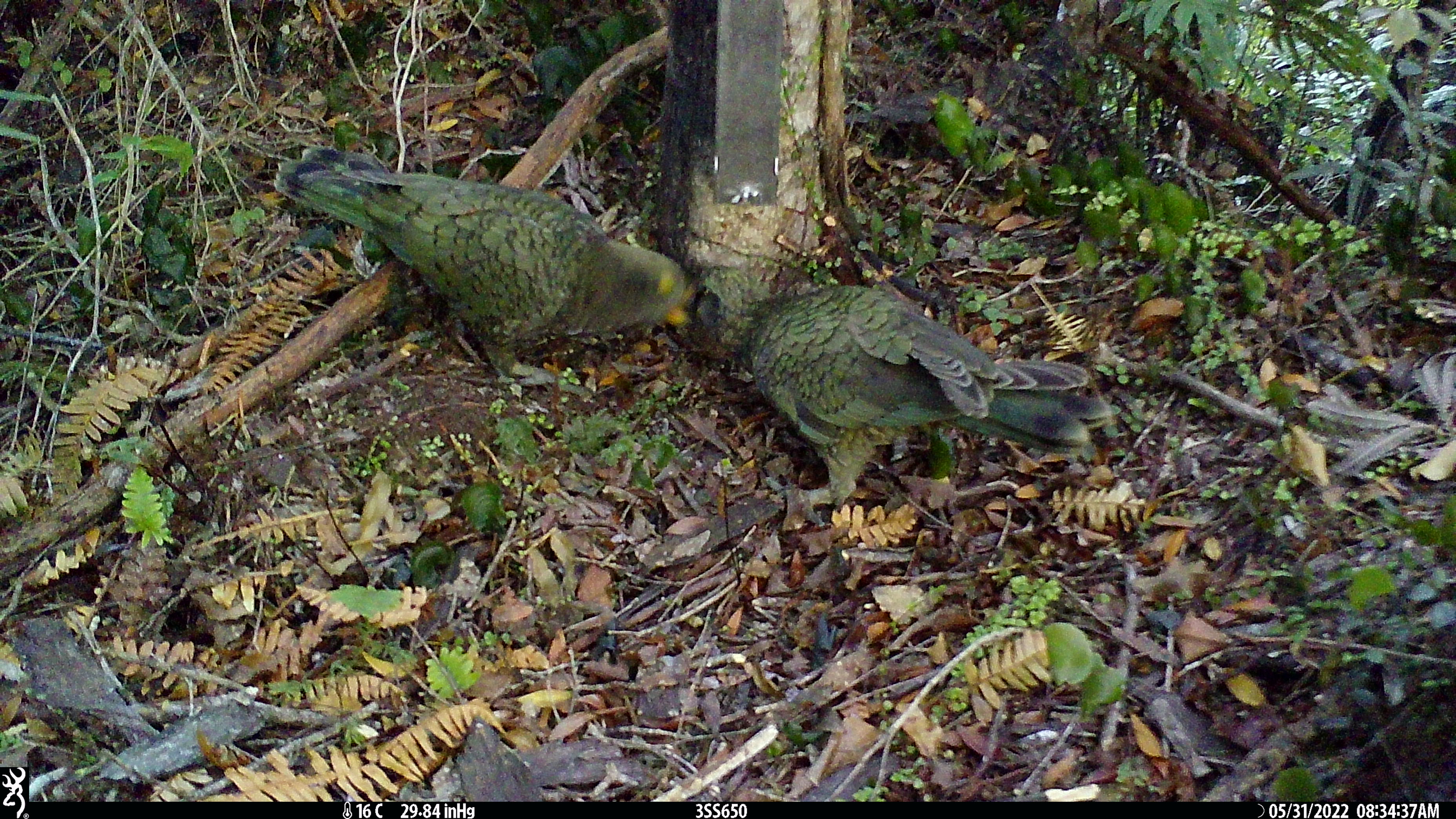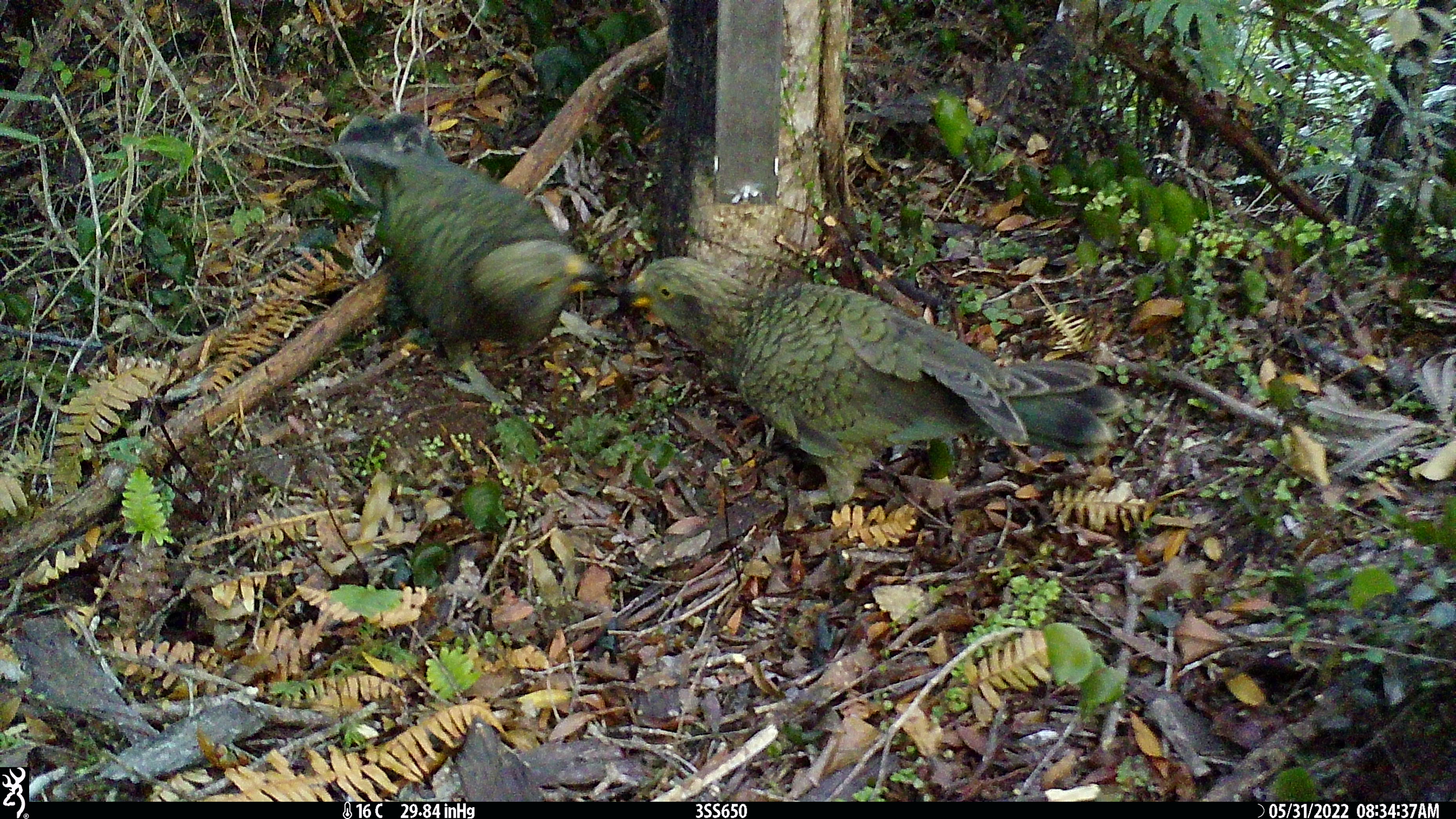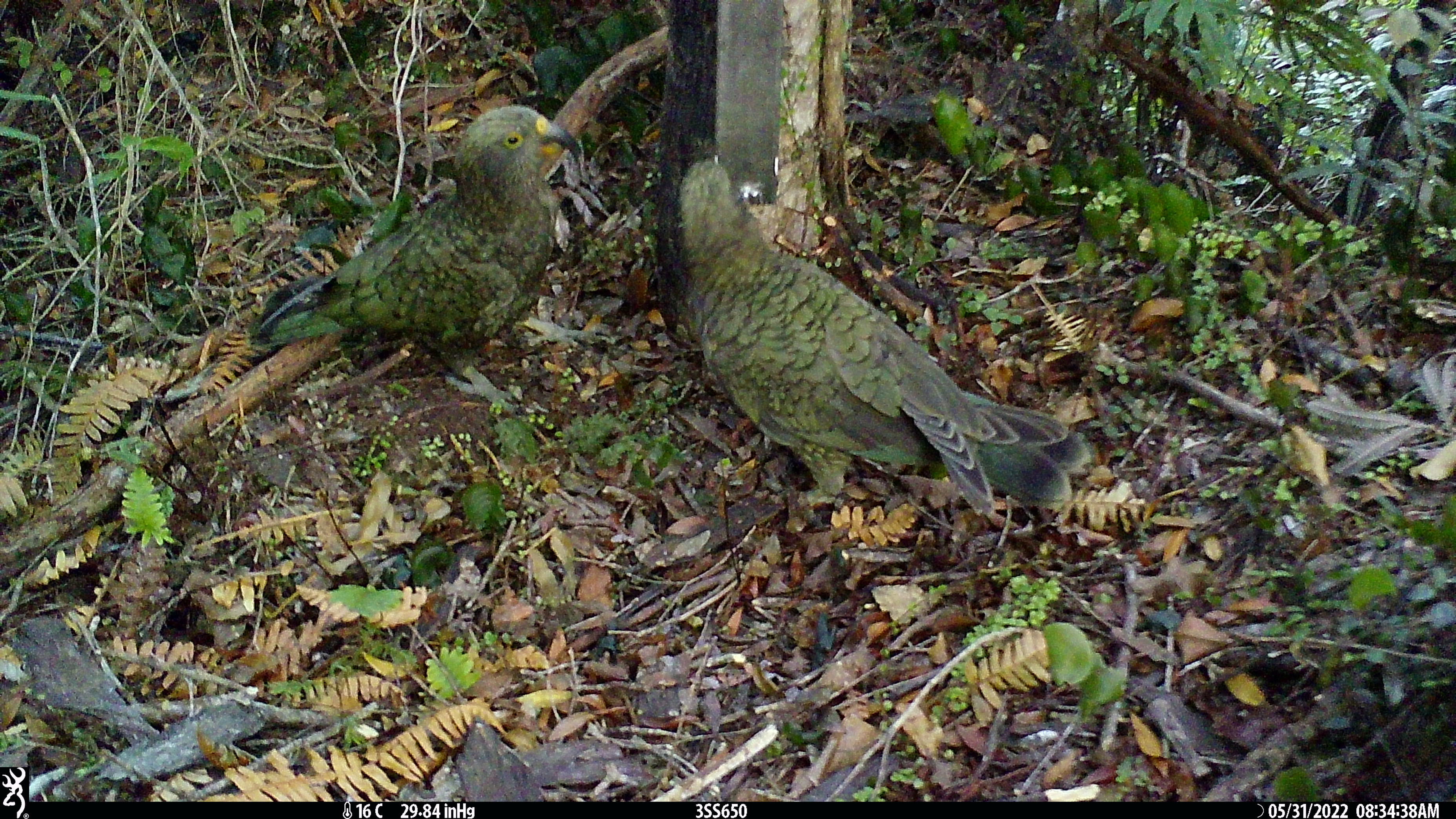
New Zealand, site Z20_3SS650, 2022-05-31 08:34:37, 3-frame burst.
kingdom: Animalia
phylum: Chordata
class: Aves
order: Psittaciformes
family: Strigopidae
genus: Nestor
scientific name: Nestor notabilis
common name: kea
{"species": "kea (Nestor notabilis)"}